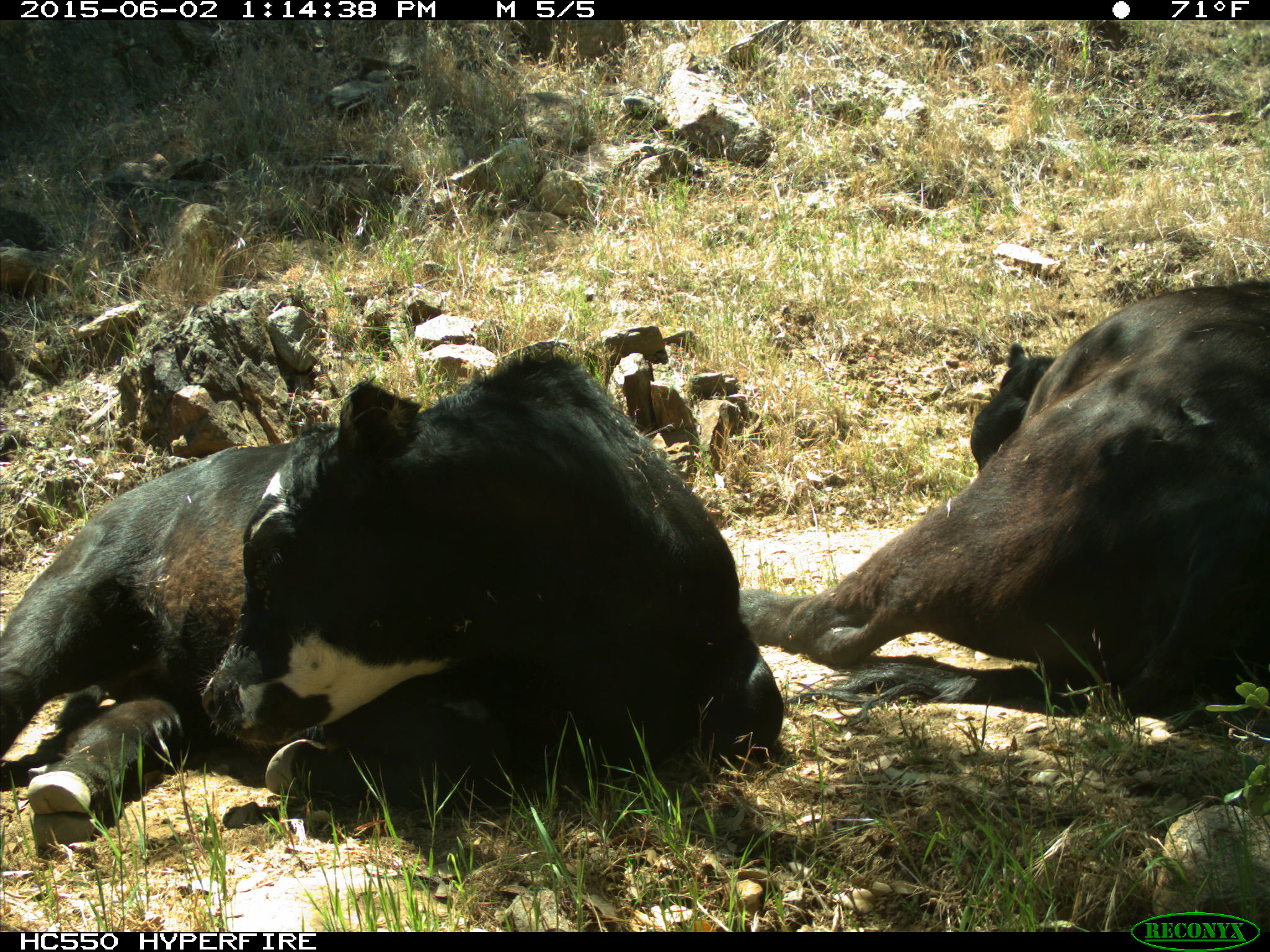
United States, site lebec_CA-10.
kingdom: Animalia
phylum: Chordata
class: Mammalia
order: Artiodactyla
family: Bovidae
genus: Bos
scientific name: Bos taurus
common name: domestic cow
Bos taurus (domestic cow).